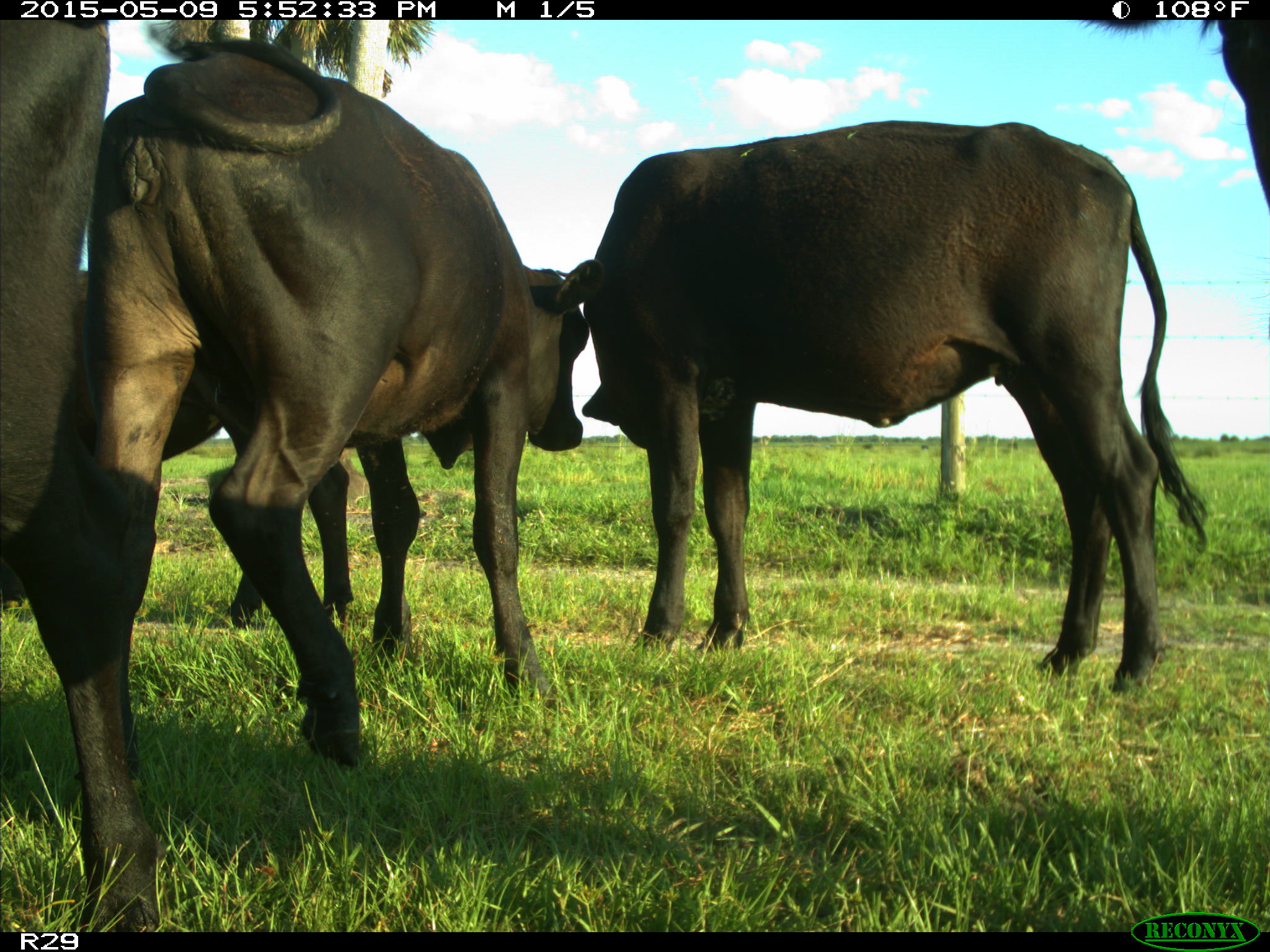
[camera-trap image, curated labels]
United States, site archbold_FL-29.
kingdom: Animalia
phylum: Chordata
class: Mammalia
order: Artiodactyla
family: Bovidae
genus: Bos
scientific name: Bos taurus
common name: domestic cow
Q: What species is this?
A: Bos taurus (domestic cow).